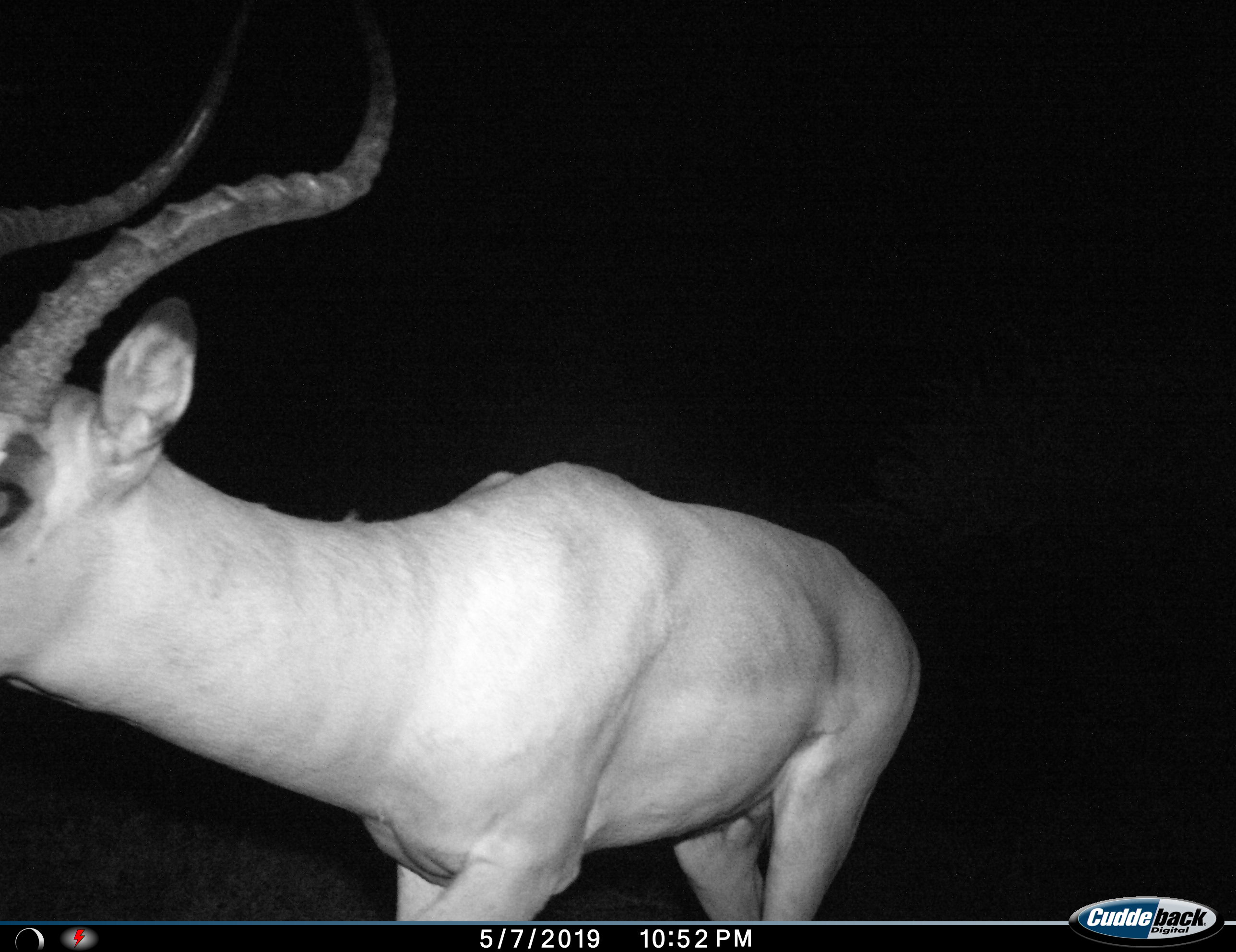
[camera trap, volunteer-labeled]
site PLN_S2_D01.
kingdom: Animalia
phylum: Chordata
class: Mammalia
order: Artiodactyla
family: Bovidae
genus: Aepyceros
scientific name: Aepyceros melampus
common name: impala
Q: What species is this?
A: Impala (Aepyceros melampus).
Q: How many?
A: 1.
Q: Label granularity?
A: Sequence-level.